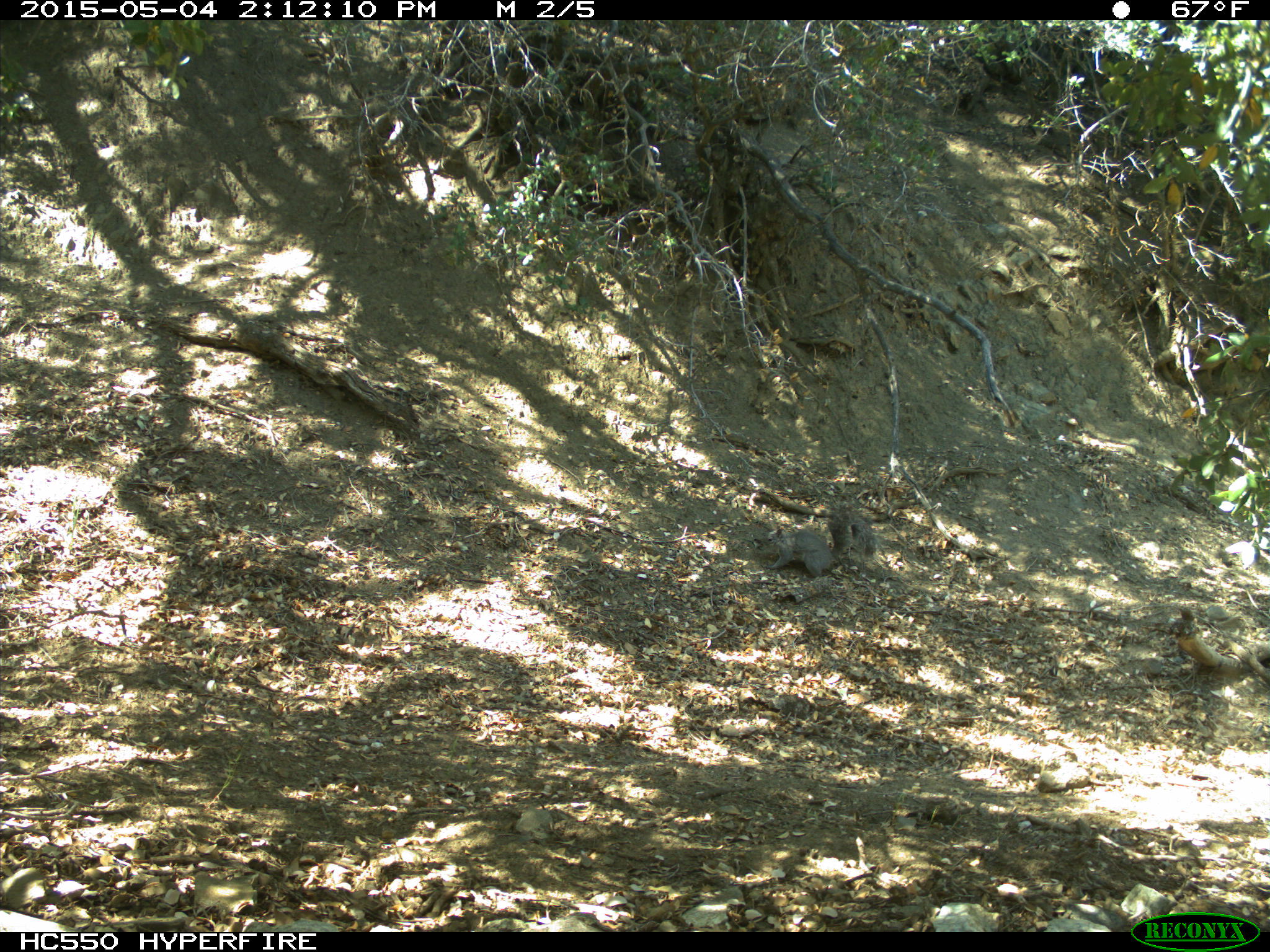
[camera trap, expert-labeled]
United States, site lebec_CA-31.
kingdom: Animalia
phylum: Chordata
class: Mammalia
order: Rodentia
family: Sciuridae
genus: Sciurus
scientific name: Sciurus carolinensis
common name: eastern gray squirrel